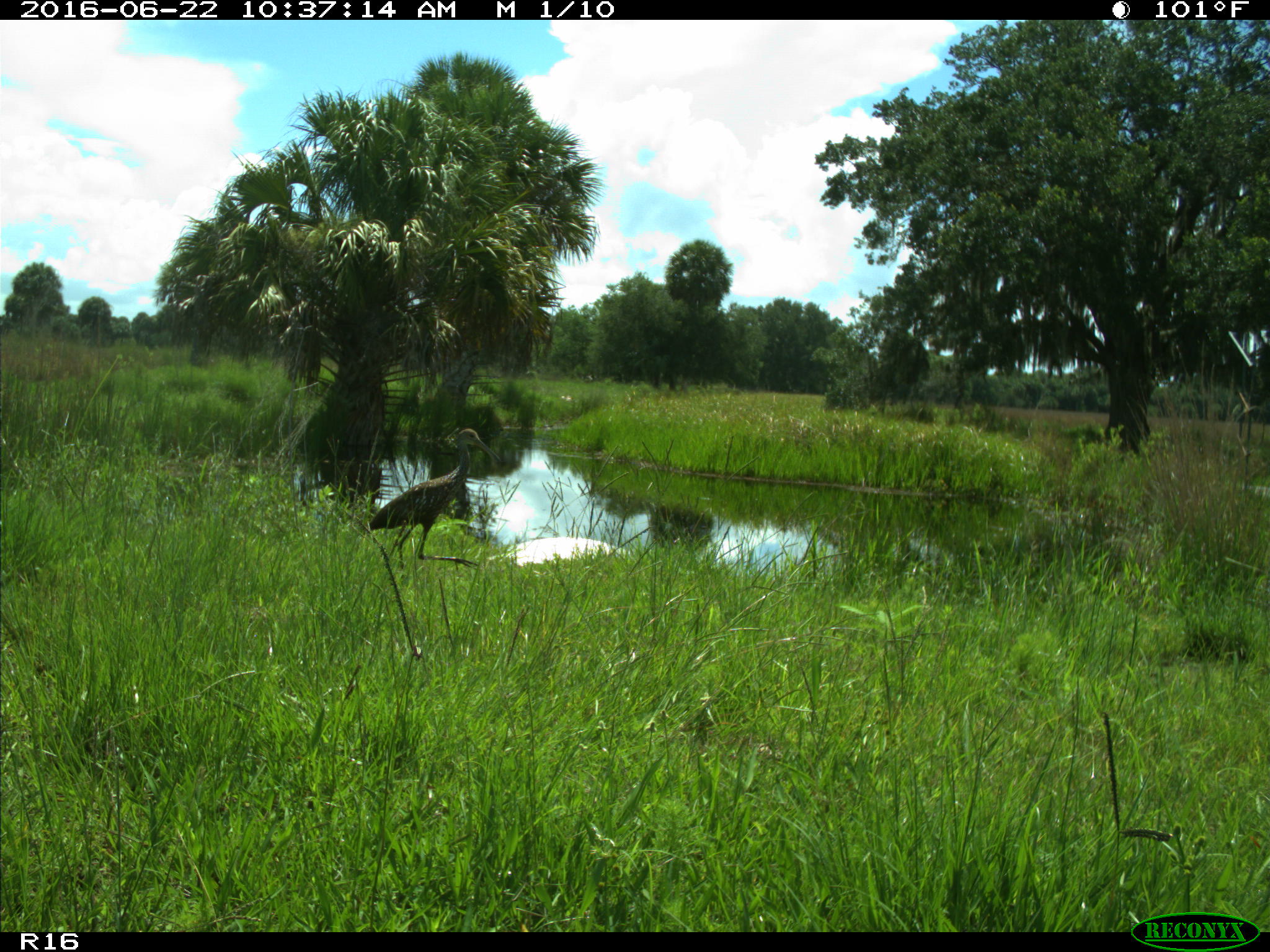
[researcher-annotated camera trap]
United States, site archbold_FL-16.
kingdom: Animalia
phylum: Chordata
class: Aves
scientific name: Aves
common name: birds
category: unidentified bird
Unidentified bird (birds) (Aves).